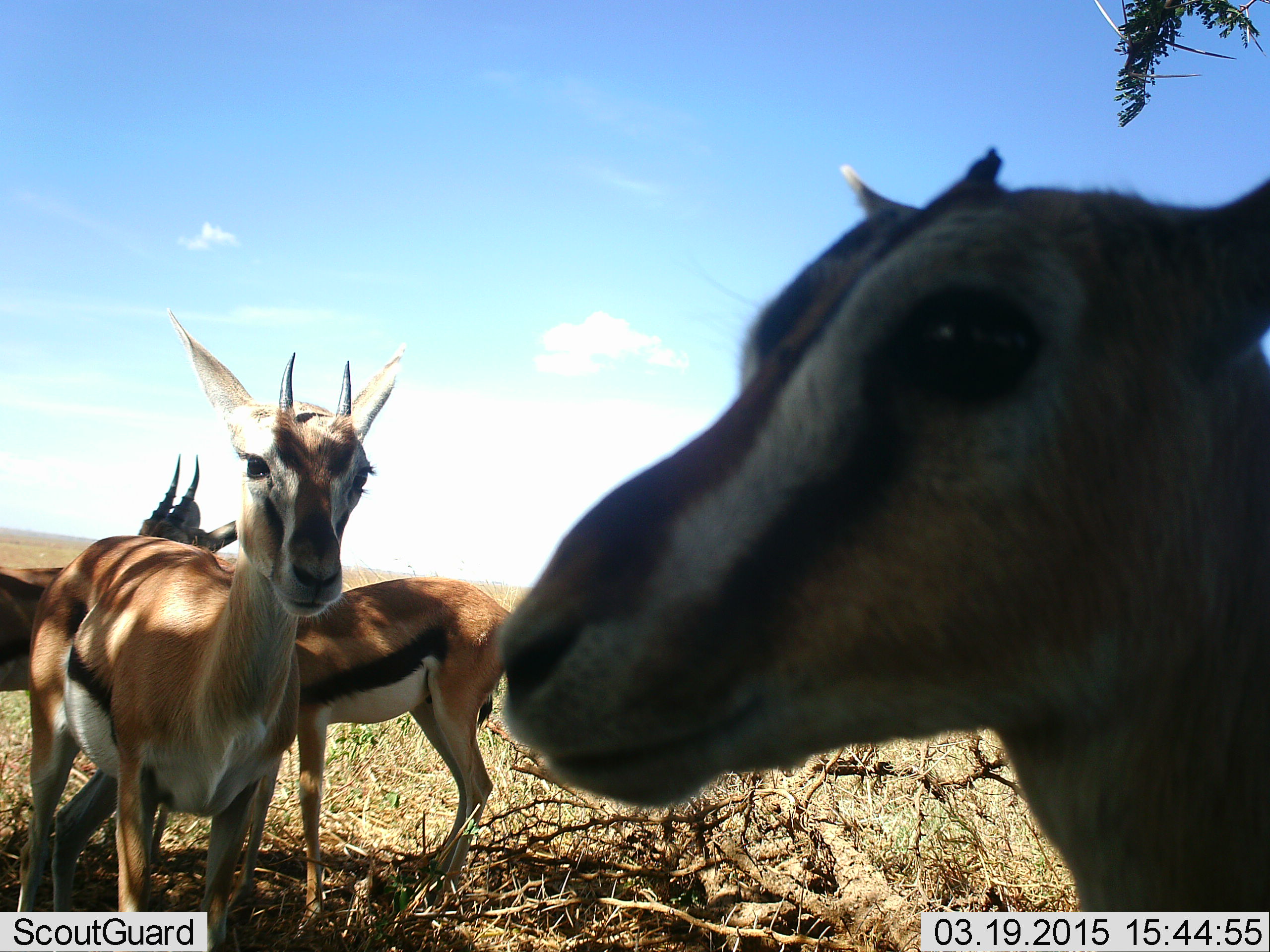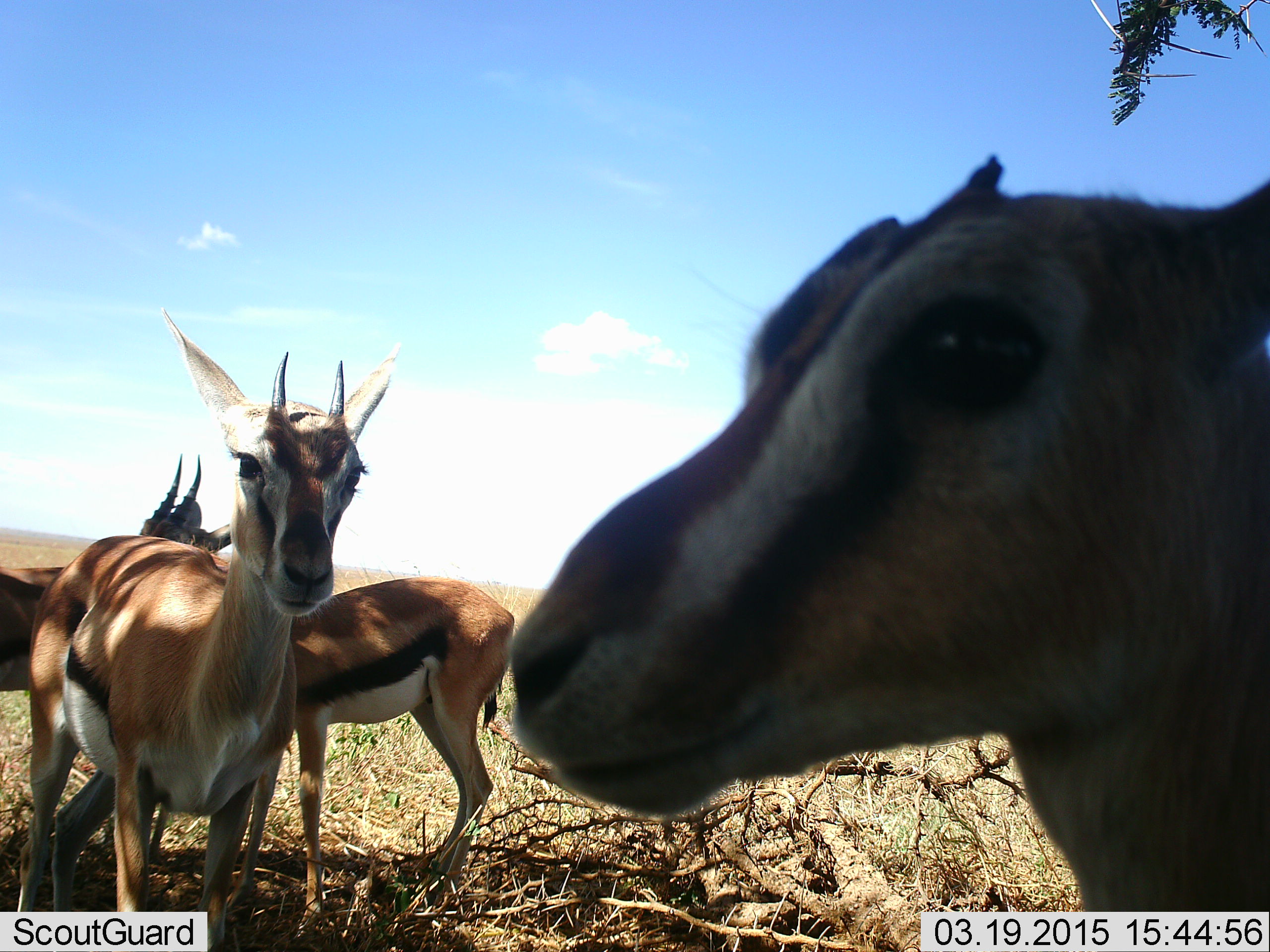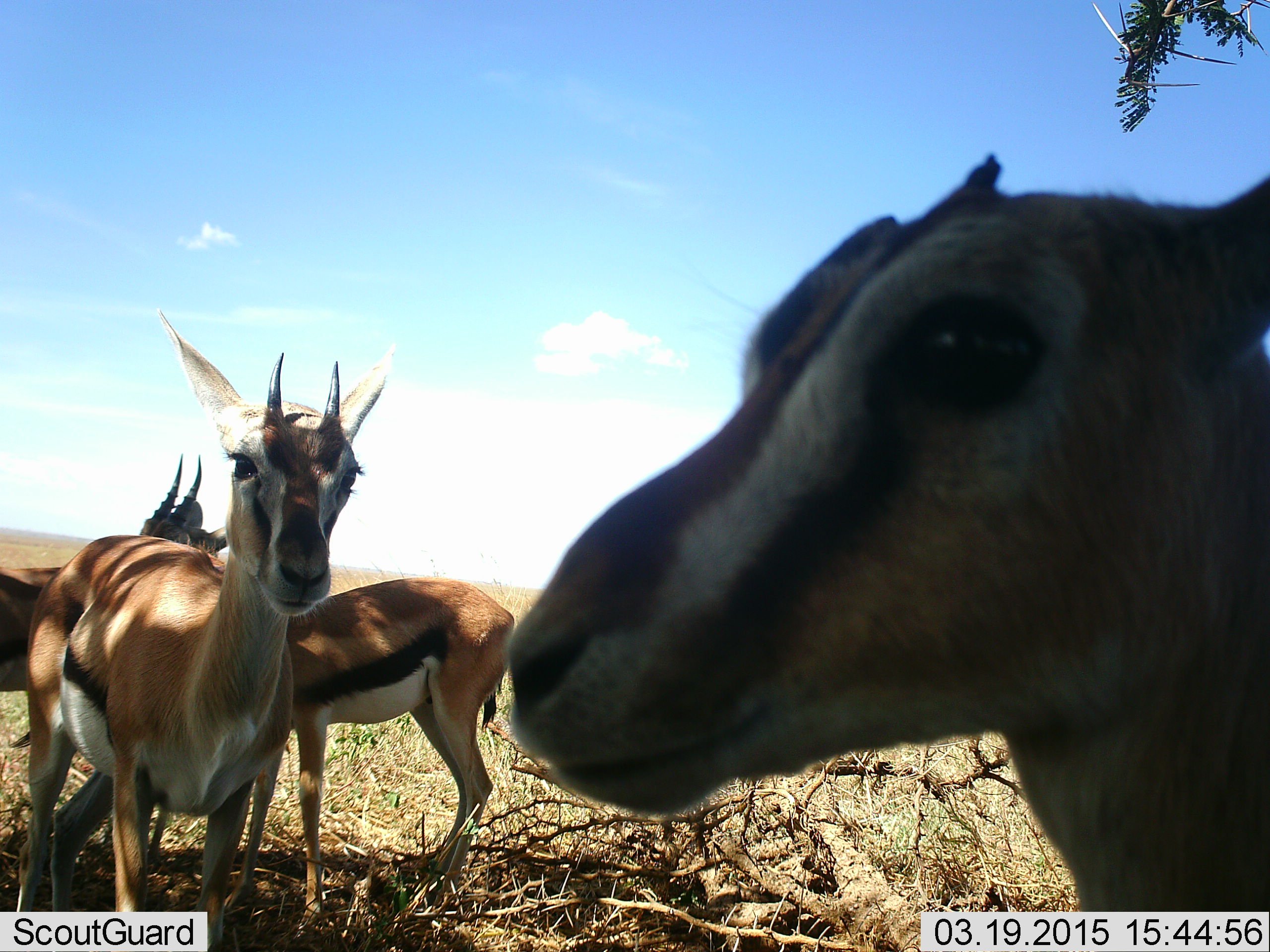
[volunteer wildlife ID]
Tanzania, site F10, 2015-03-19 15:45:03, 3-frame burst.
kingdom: Animalia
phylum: Chordata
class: Mammalia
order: Artiodactyla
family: Bovidae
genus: Eudorcas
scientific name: Eudorcas thomsonii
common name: thomson's gazelle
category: gazellethomsons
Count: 4.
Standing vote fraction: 90%.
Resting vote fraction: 0%.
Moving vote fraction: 0%.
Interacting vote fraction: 10%.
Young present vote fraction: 10%.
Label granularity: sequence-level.